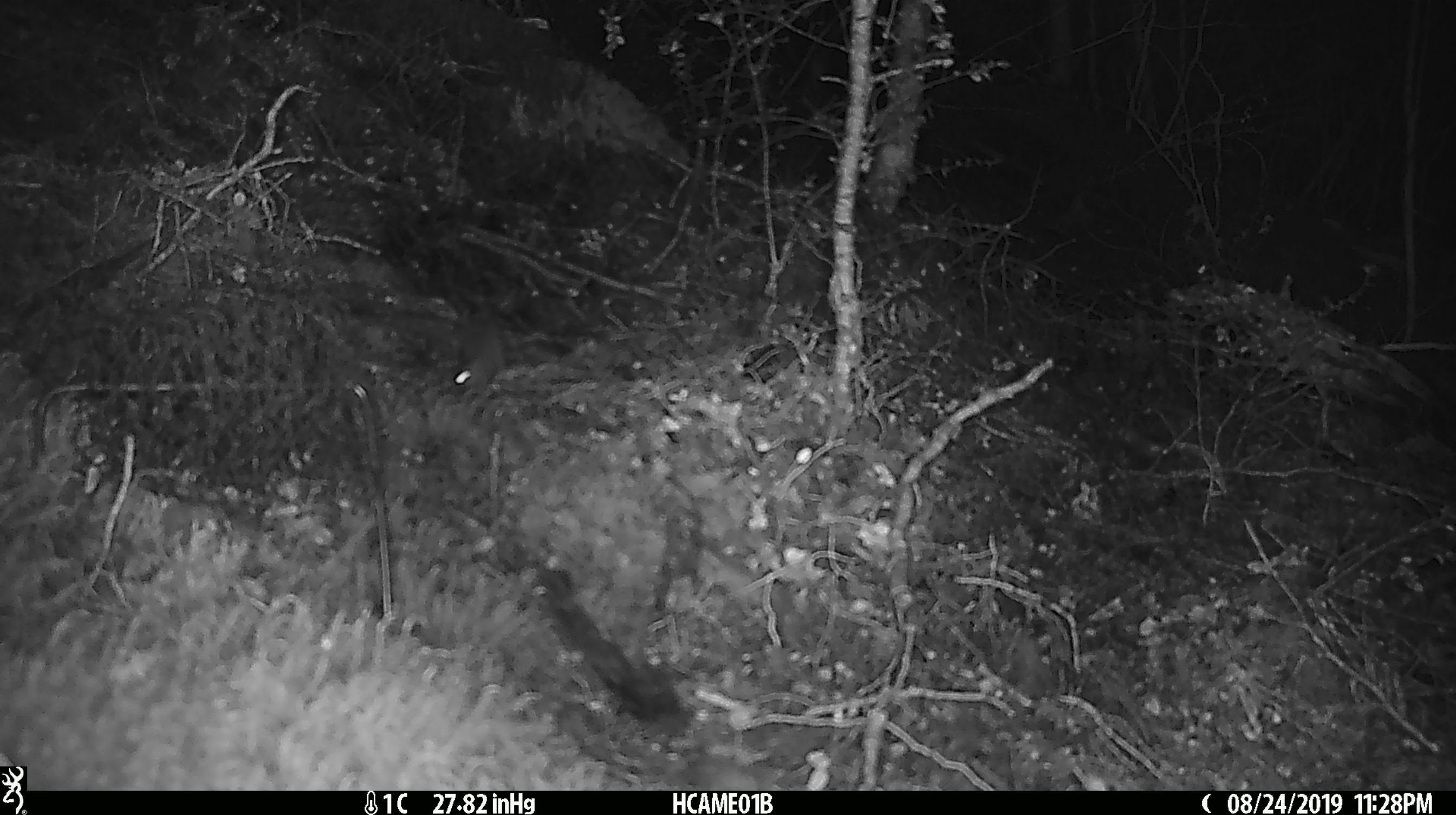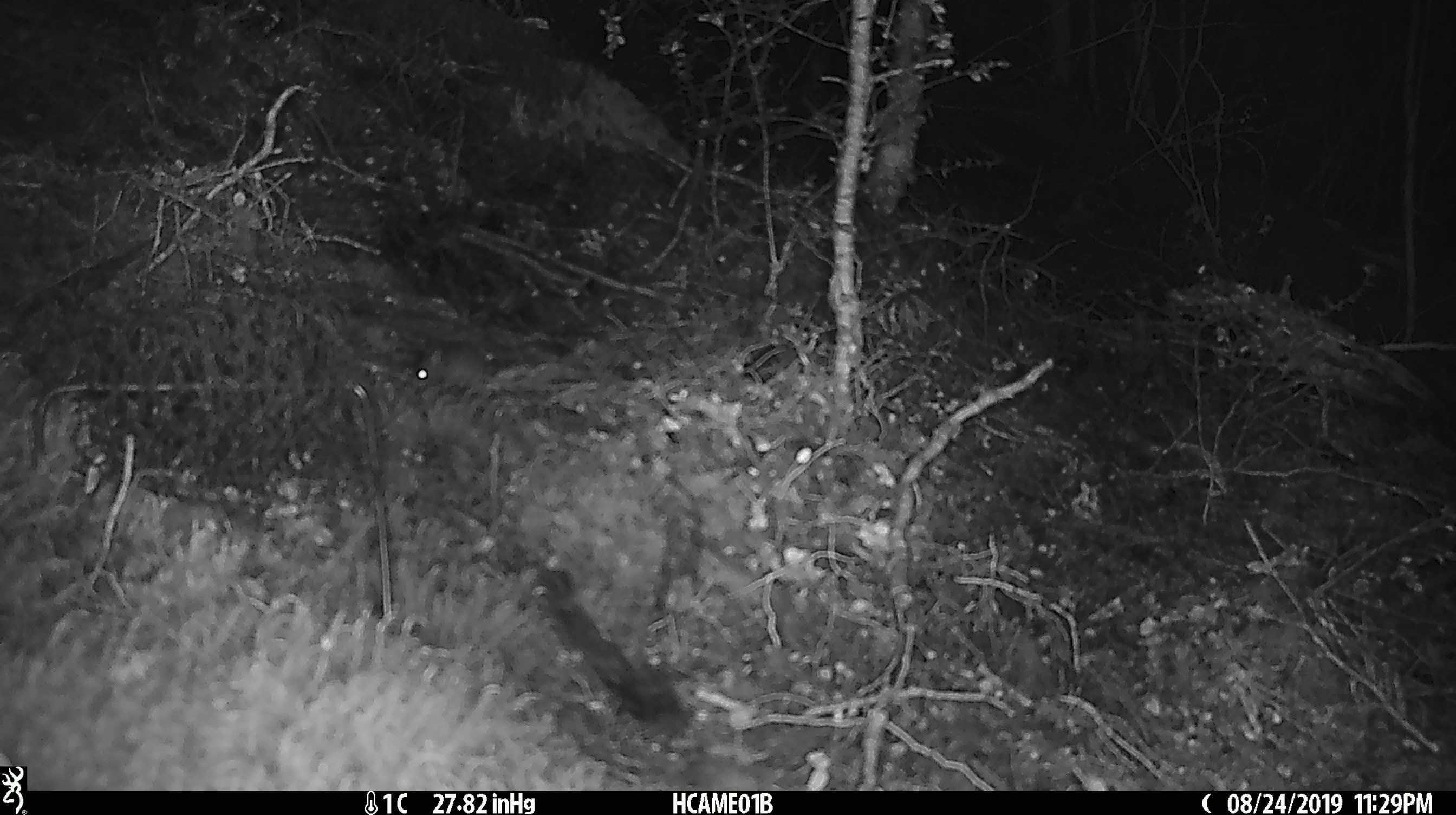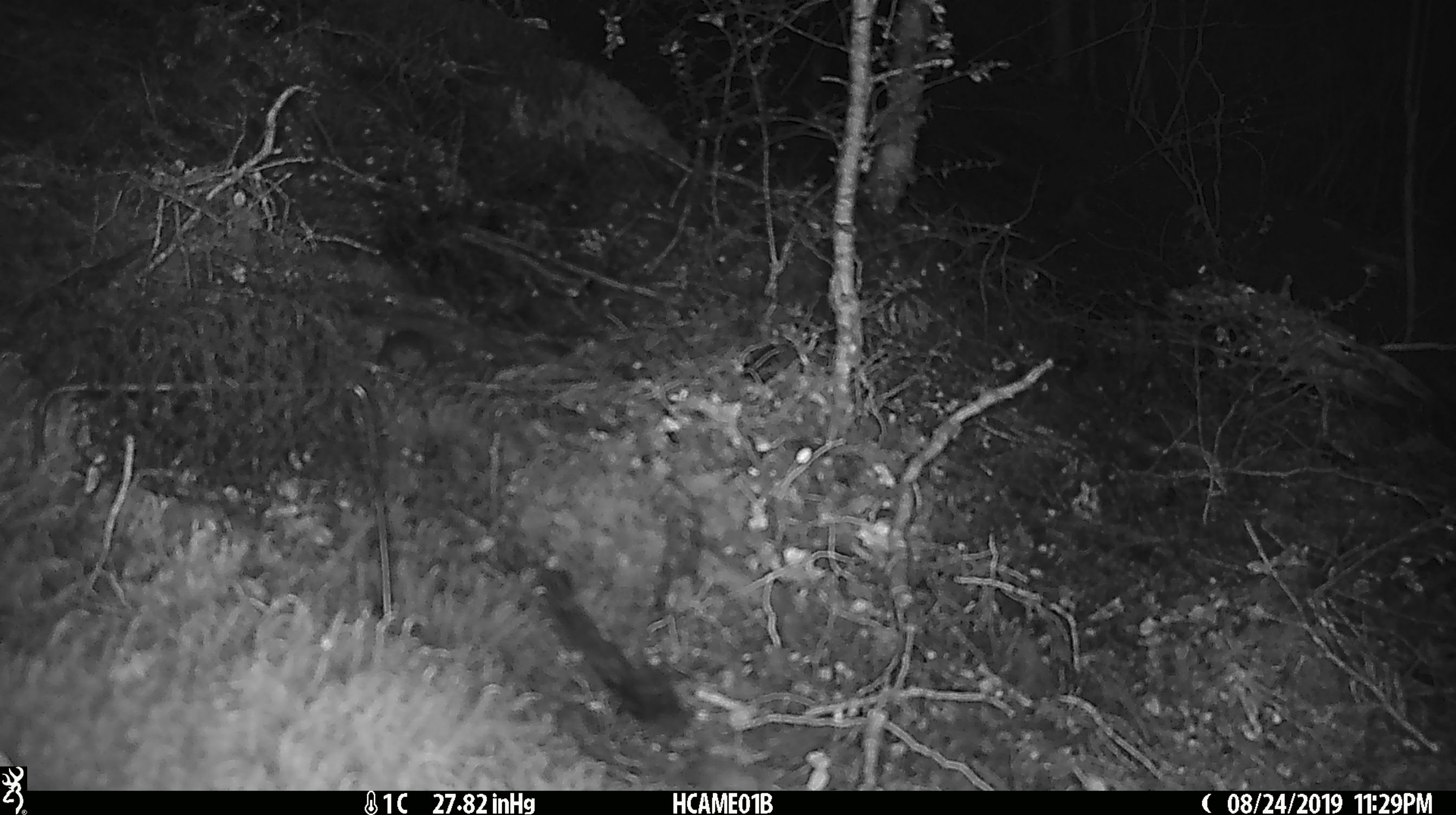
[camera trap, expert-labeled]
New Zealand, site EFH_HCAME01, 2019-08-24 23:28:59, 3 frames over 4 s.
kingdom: Animalia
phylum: Chordata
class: Mammalia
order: Rodentia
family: Muridae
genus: Mus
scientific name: Mus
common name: mouse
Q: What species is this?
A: Mouse (Mus).